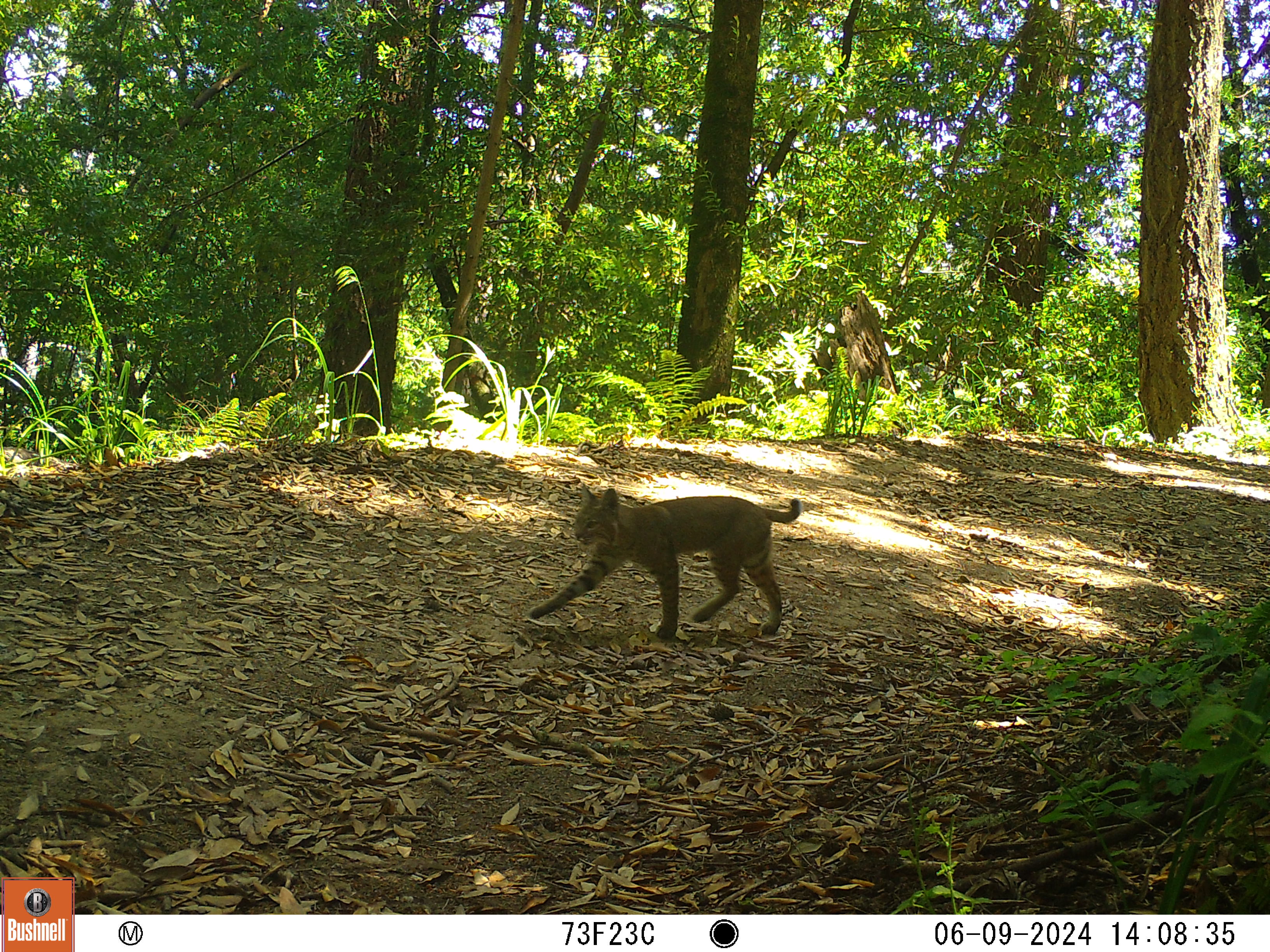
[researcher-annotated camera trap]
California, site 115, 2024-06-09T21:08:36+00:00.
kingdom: Animalia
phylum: Chordata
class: Mammalia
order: Carnivora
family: Felidae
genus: Lynx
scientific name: Lynx rufus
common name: bobcat